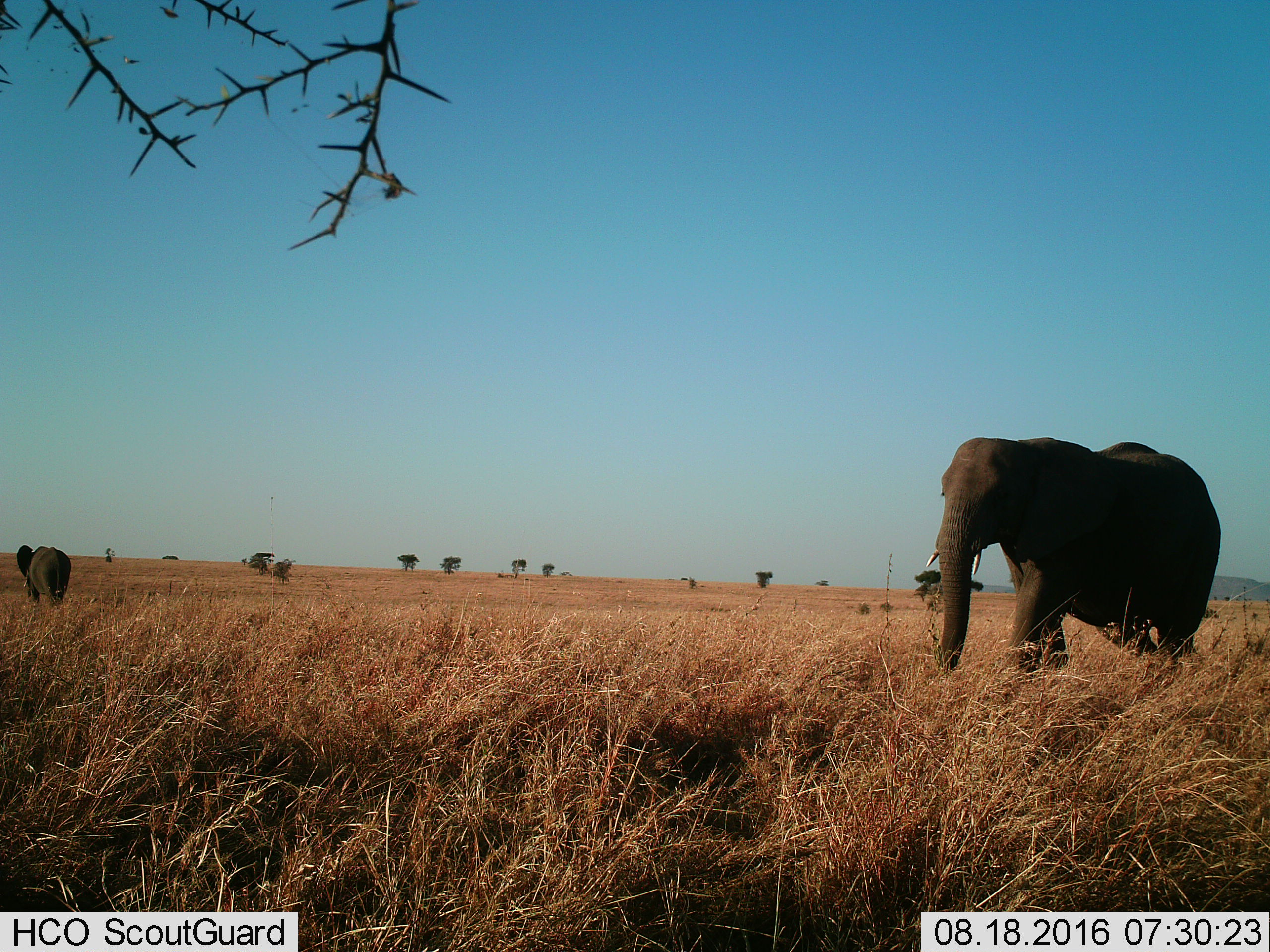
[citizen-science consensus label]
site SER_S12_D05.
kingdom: Animalia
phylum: Chordata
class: Mammalia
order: Proboscidea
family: Elephantidae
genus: Loxodonta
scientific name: Loxodonta africana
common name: african bush elephant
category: elephant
Elephant (african bush elephant) (Loxodonta africana), count 2. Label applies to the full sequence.